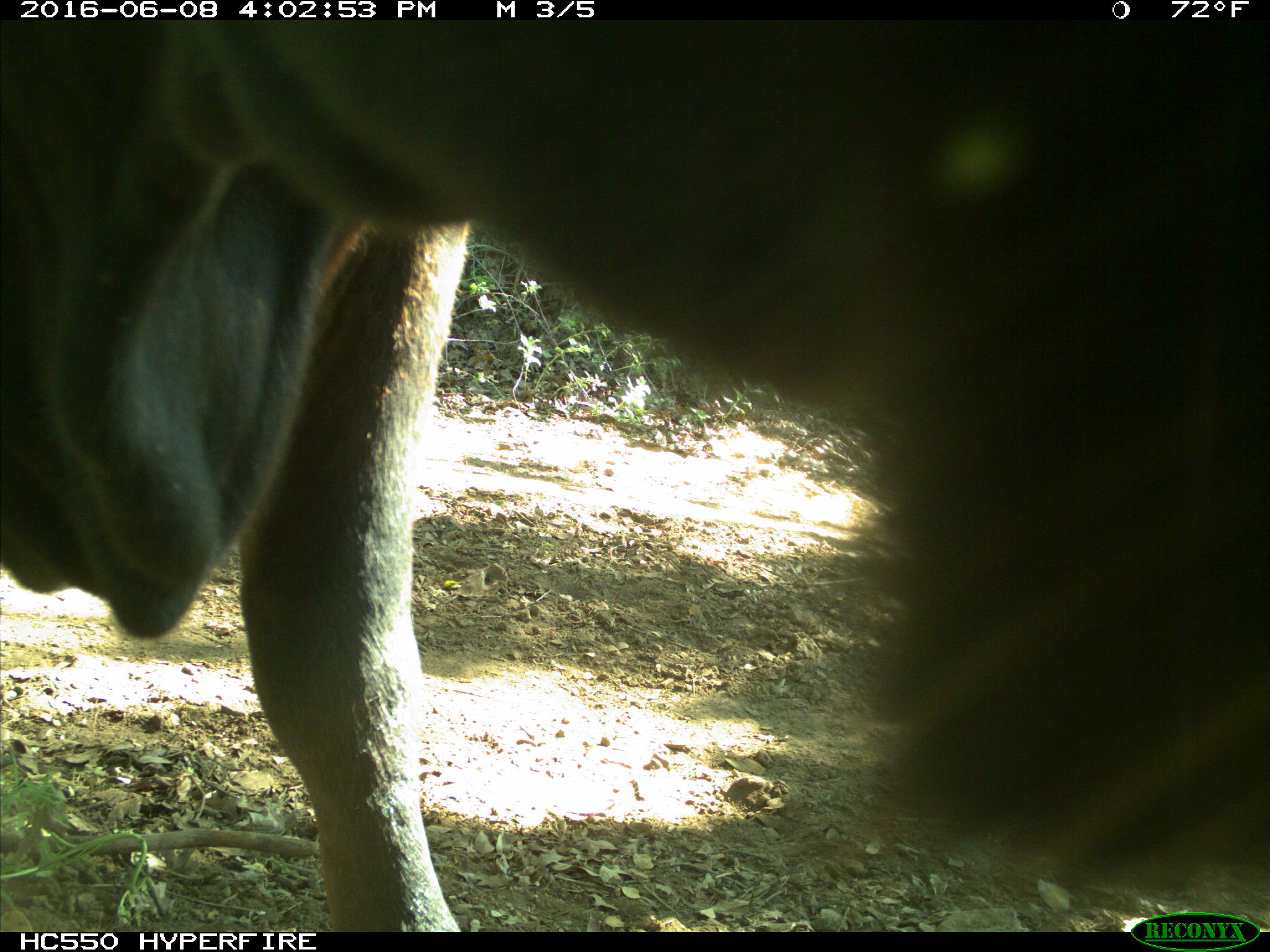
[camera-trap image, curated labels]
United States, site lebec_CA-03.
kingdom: Animalia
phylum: Chordata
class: Mammalia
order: Artiodactyla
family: Bovidae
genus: Bos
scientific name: Bos taurus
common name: domestic cow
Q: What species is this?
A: Bos taurus (domestic cow).